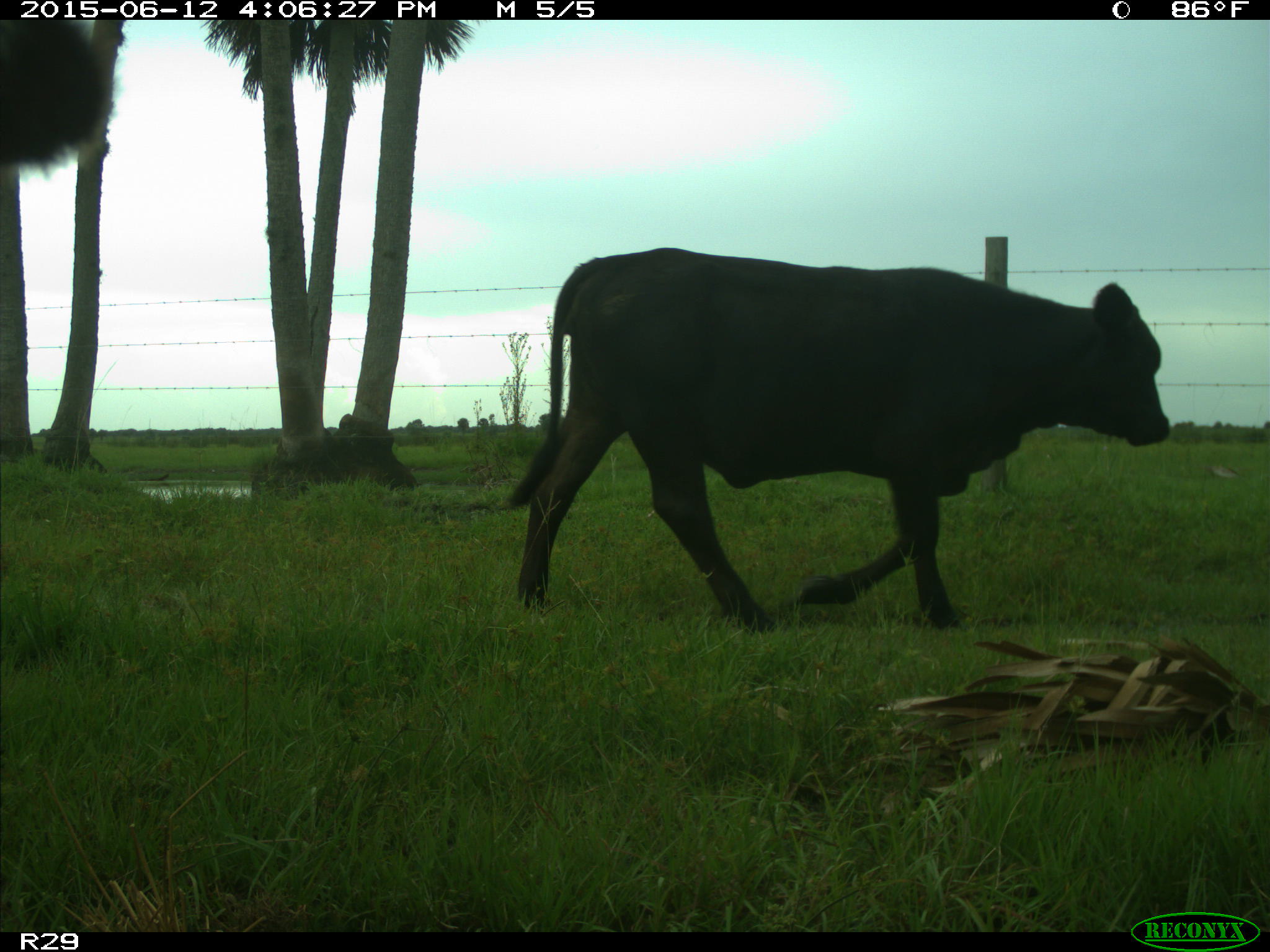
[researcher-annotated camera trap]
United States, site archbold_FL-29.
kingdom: Animalia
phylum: Chordata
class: Mammalia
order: Artiodactyla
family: Bovidae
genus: Bos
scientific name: Bos taurus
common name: domestic cow